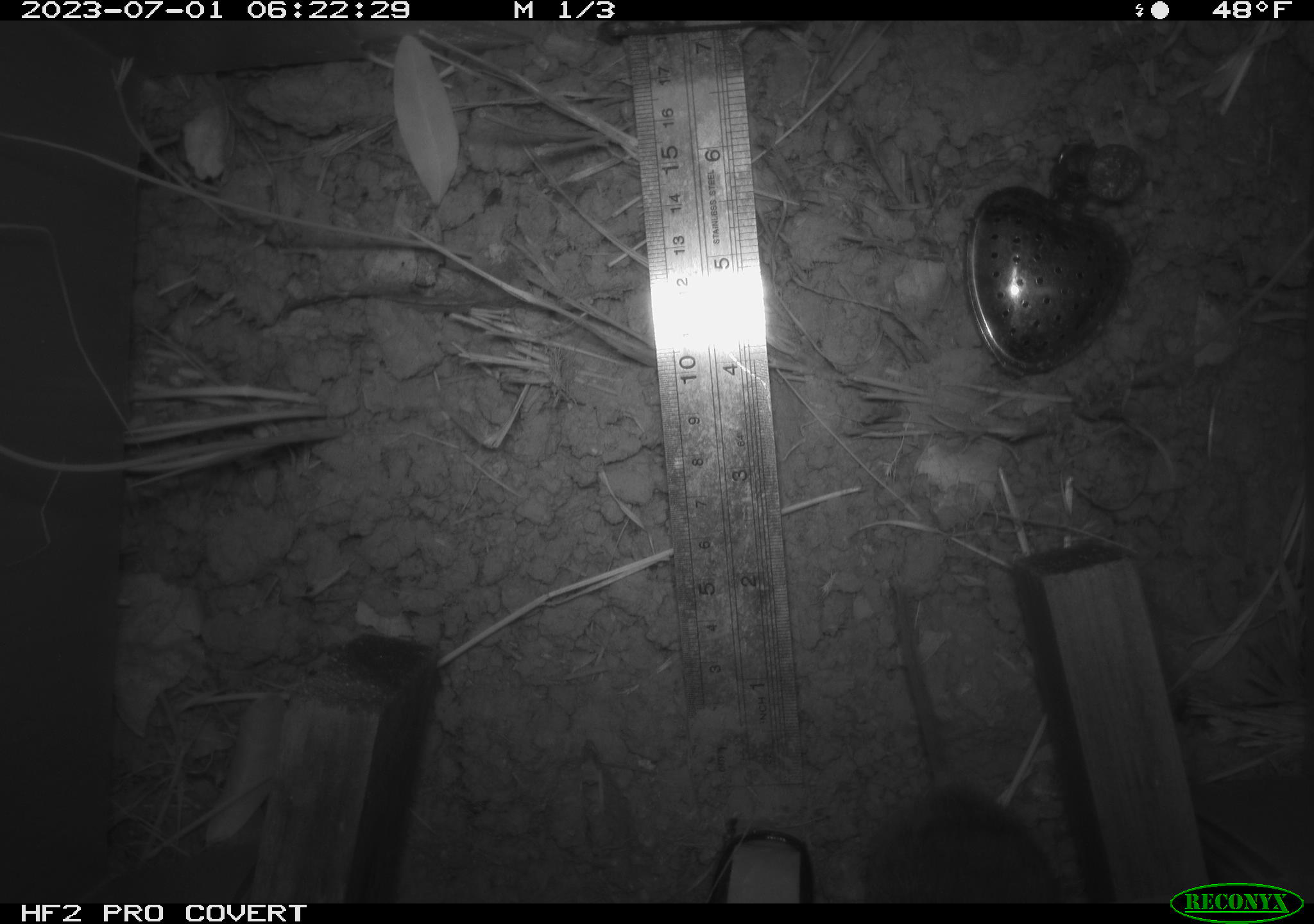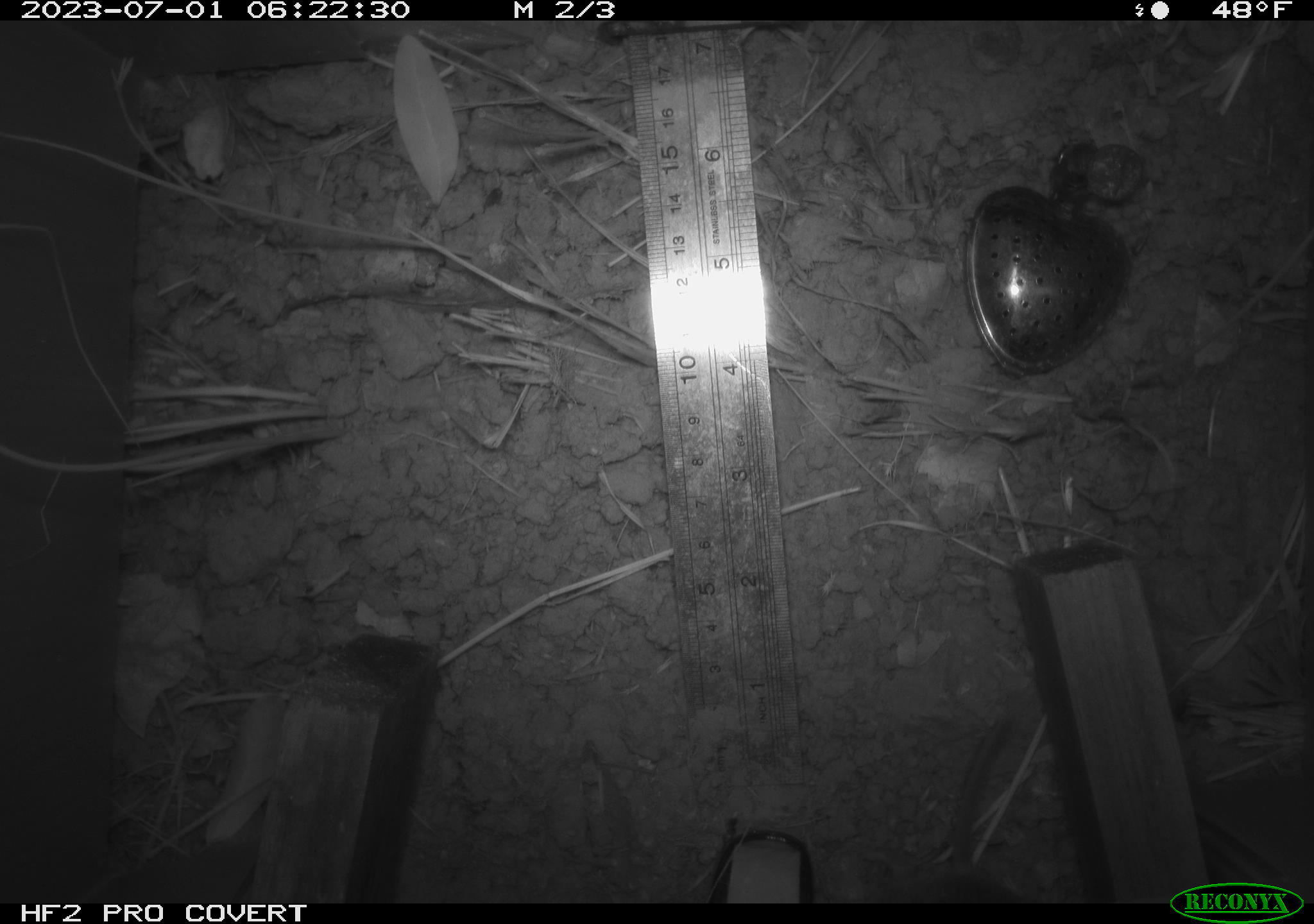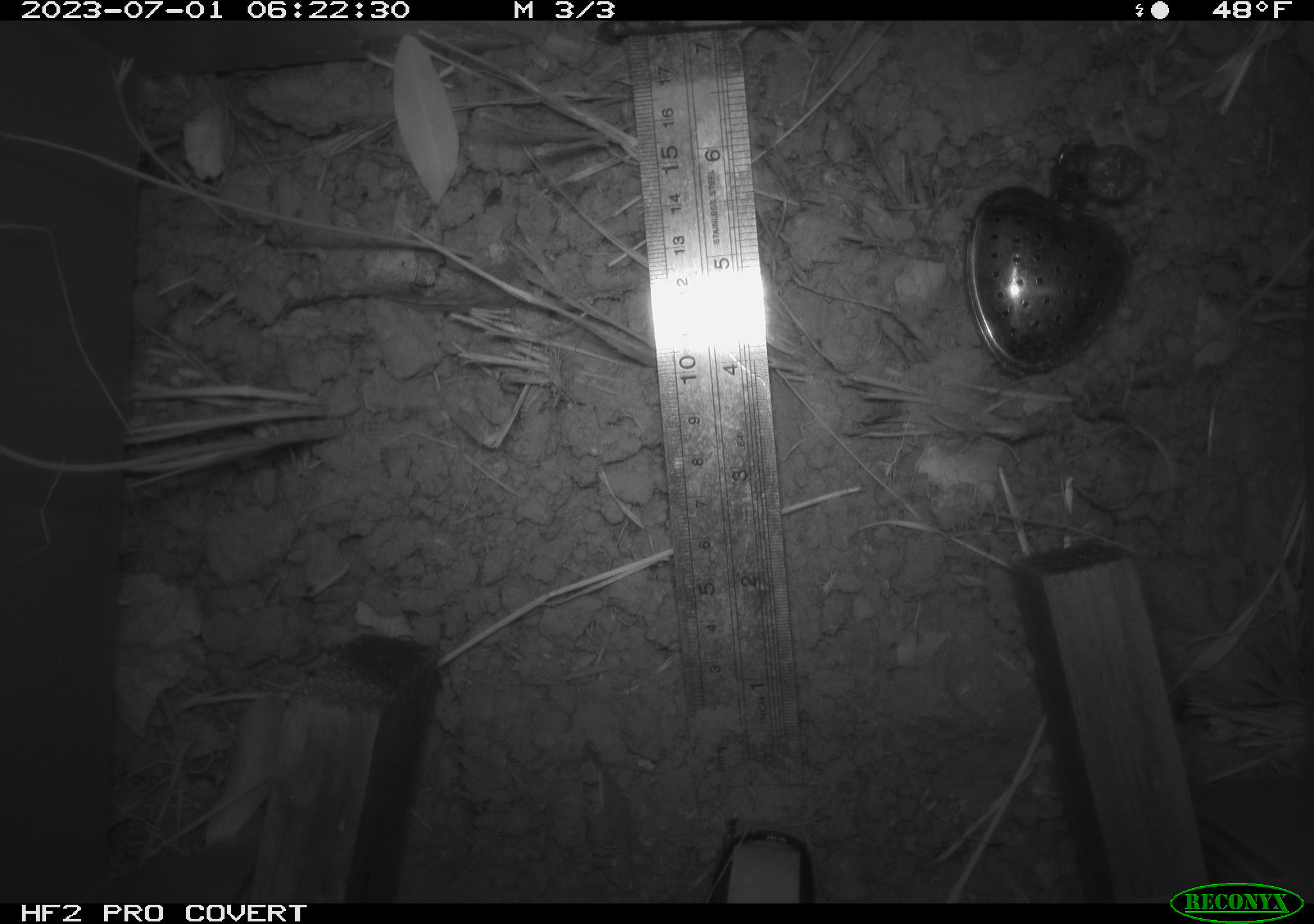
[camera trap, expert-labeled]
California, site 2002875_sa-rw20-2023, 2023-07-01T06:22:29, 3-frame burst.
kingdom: Animalia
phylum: Chordata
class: Mammalia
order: Rodentia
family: Cricetidae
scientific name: Arvicolinae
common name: voles, lemmings, and muskrats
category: arvicolinae subfamily